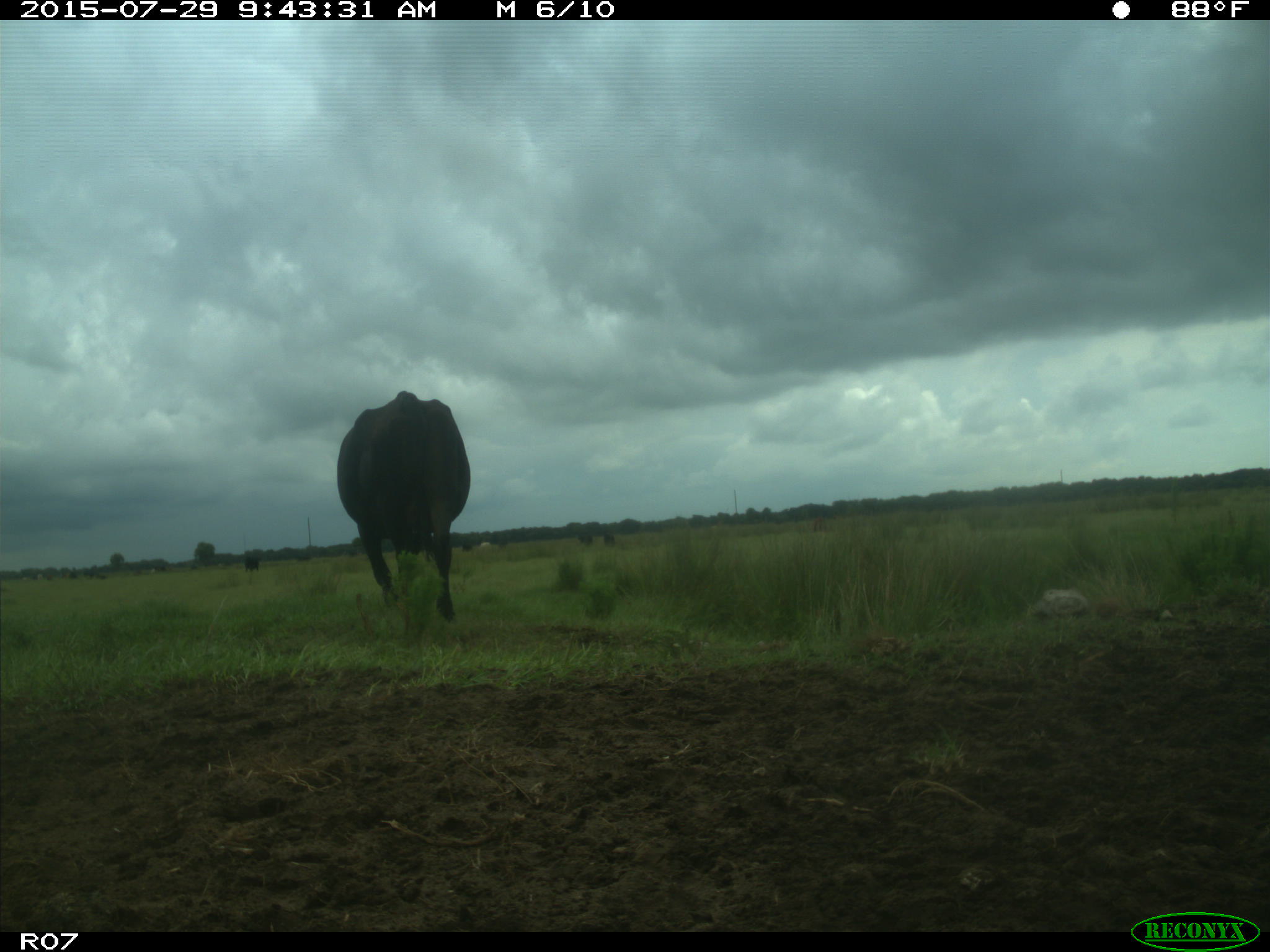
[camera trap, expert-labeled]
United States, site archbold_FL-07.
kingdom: Animalia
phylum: Chordata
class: Mammalia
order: Artiodactyla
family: Bovidae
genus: Bos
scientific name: Bos taurus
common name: domestic cow